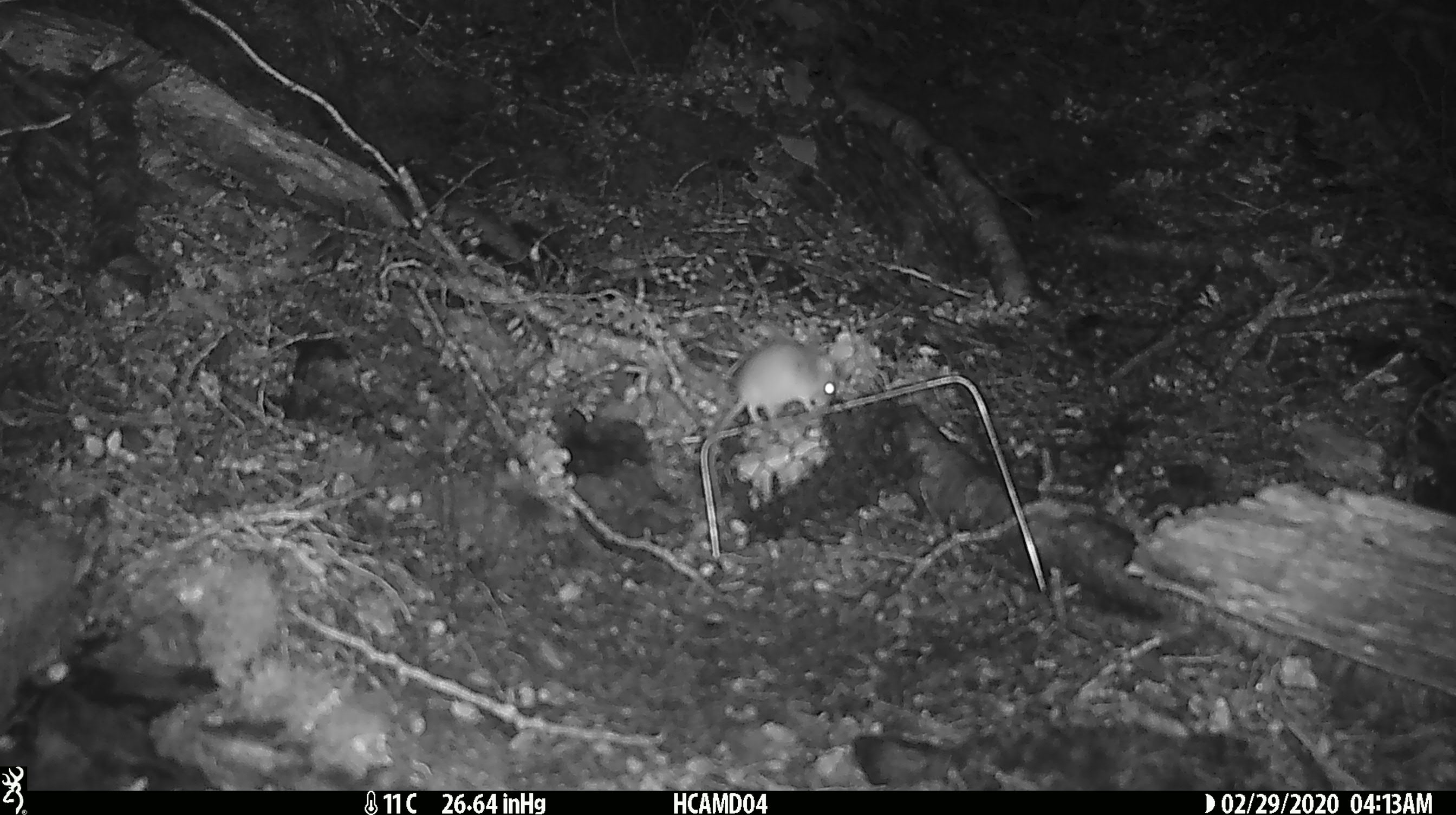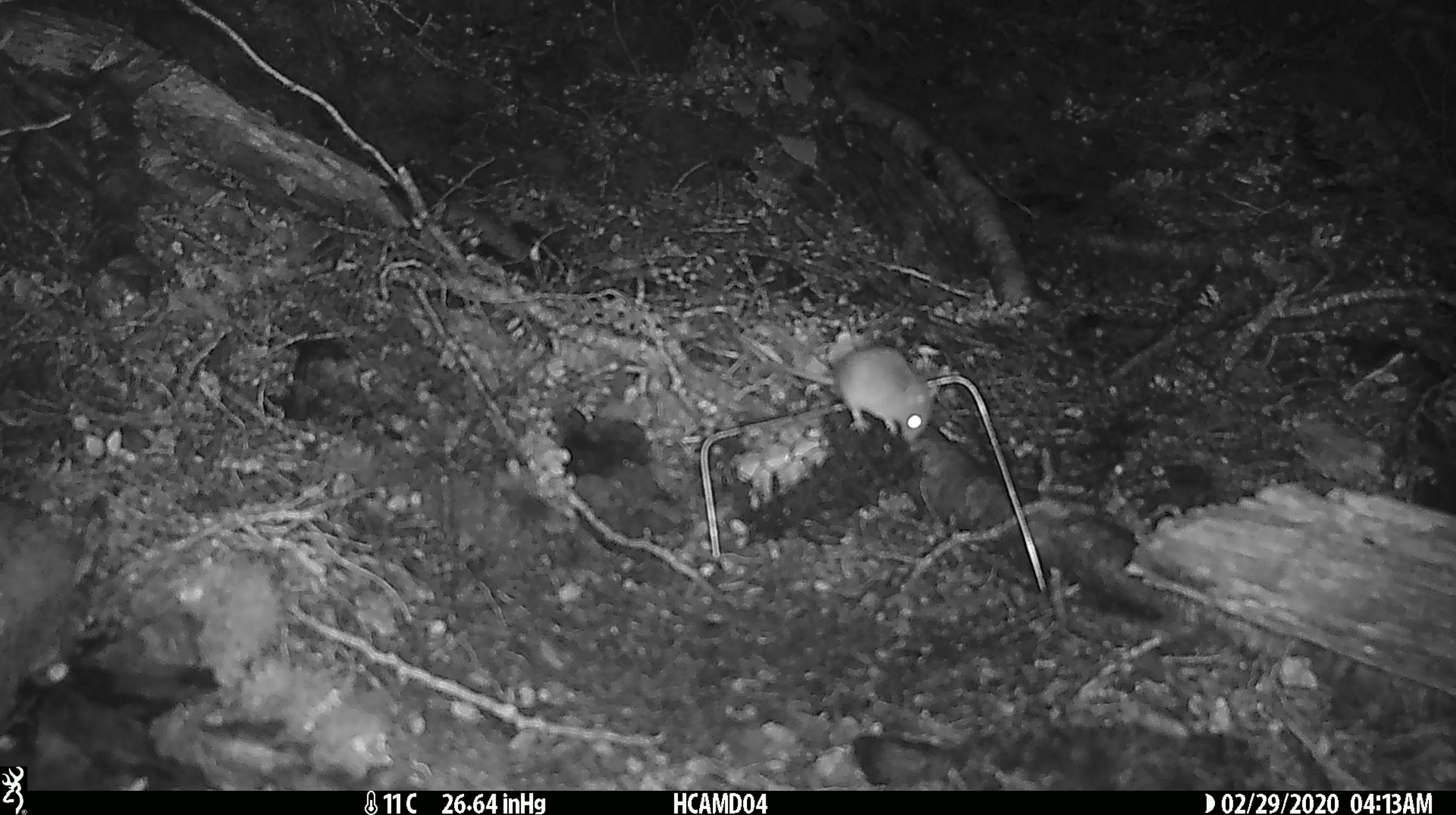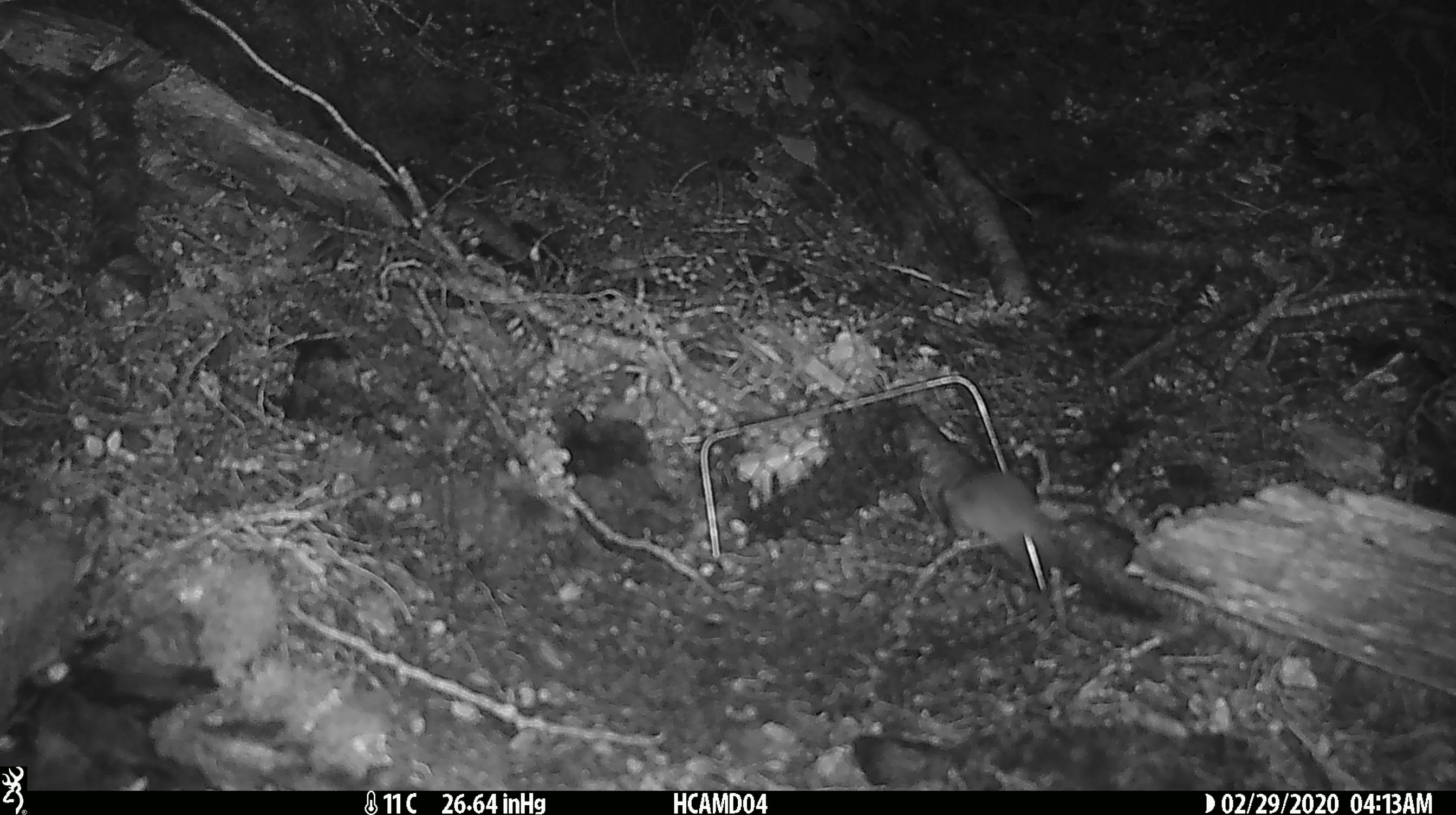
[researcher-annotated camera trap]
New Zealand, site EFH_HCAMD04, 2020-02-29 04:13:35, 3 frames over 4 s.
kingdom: Animalia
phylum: Chordata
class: Mammalia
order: Rodentia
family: Muridae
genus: Mus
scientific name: Mus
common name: mouse